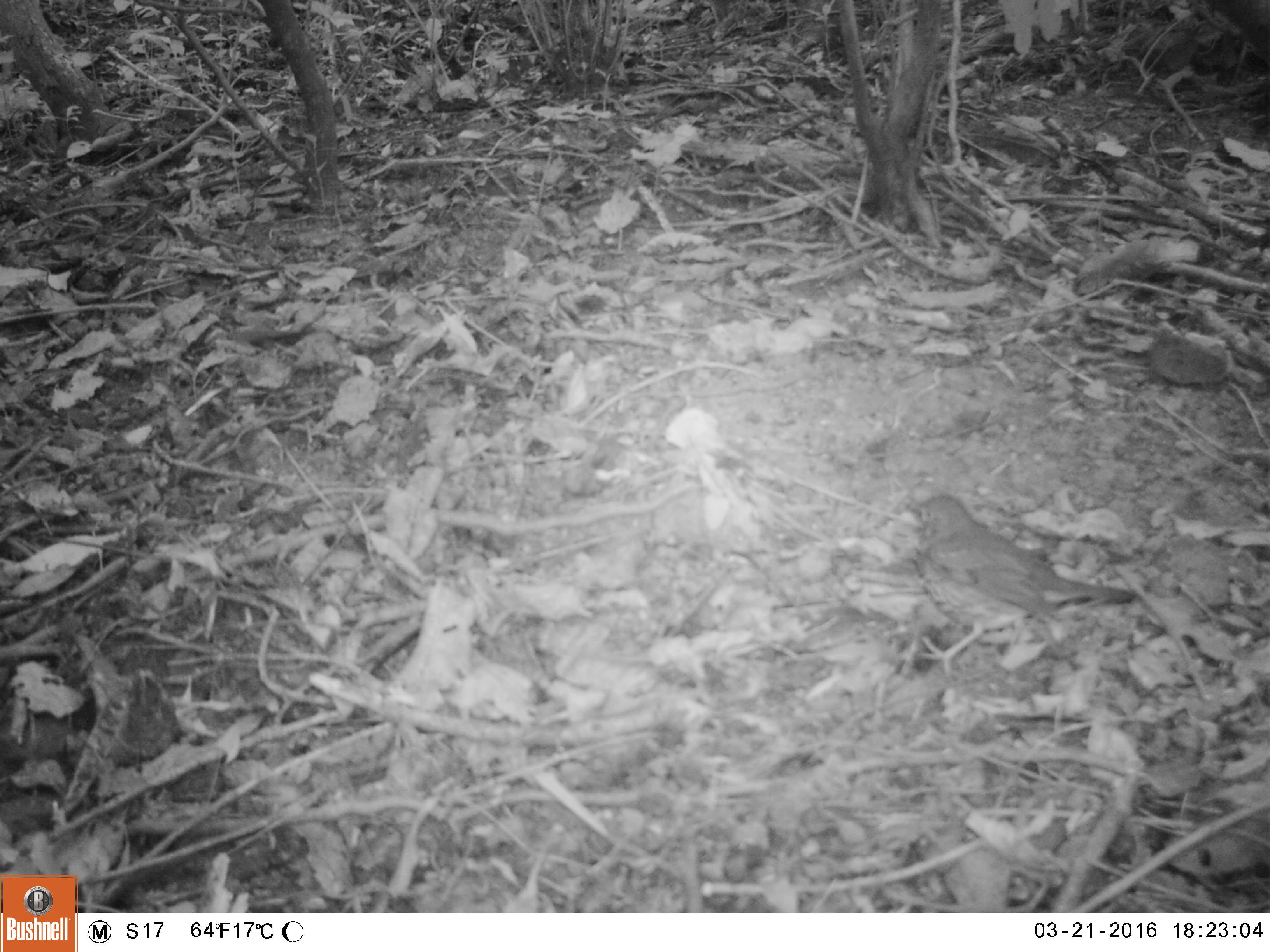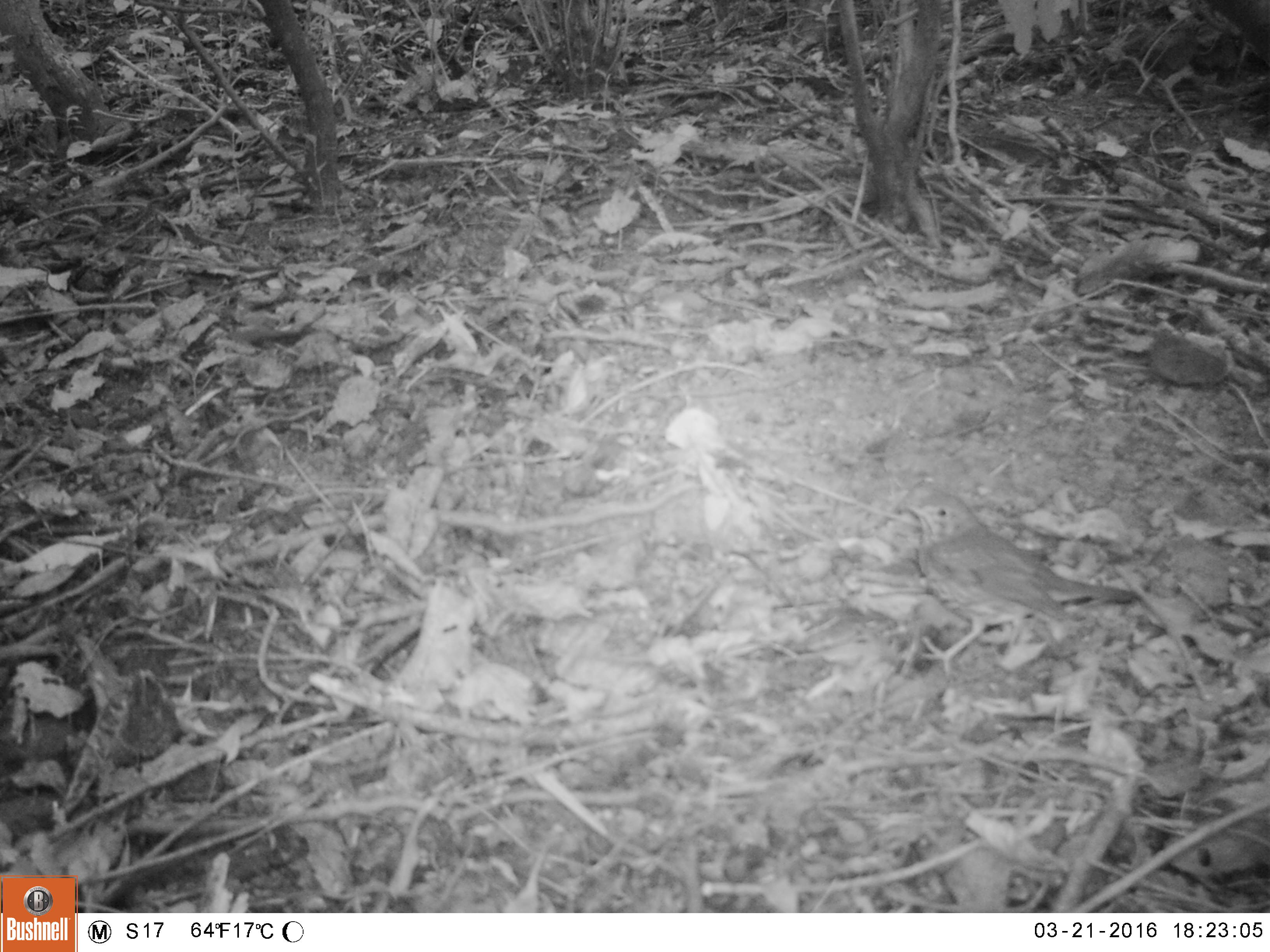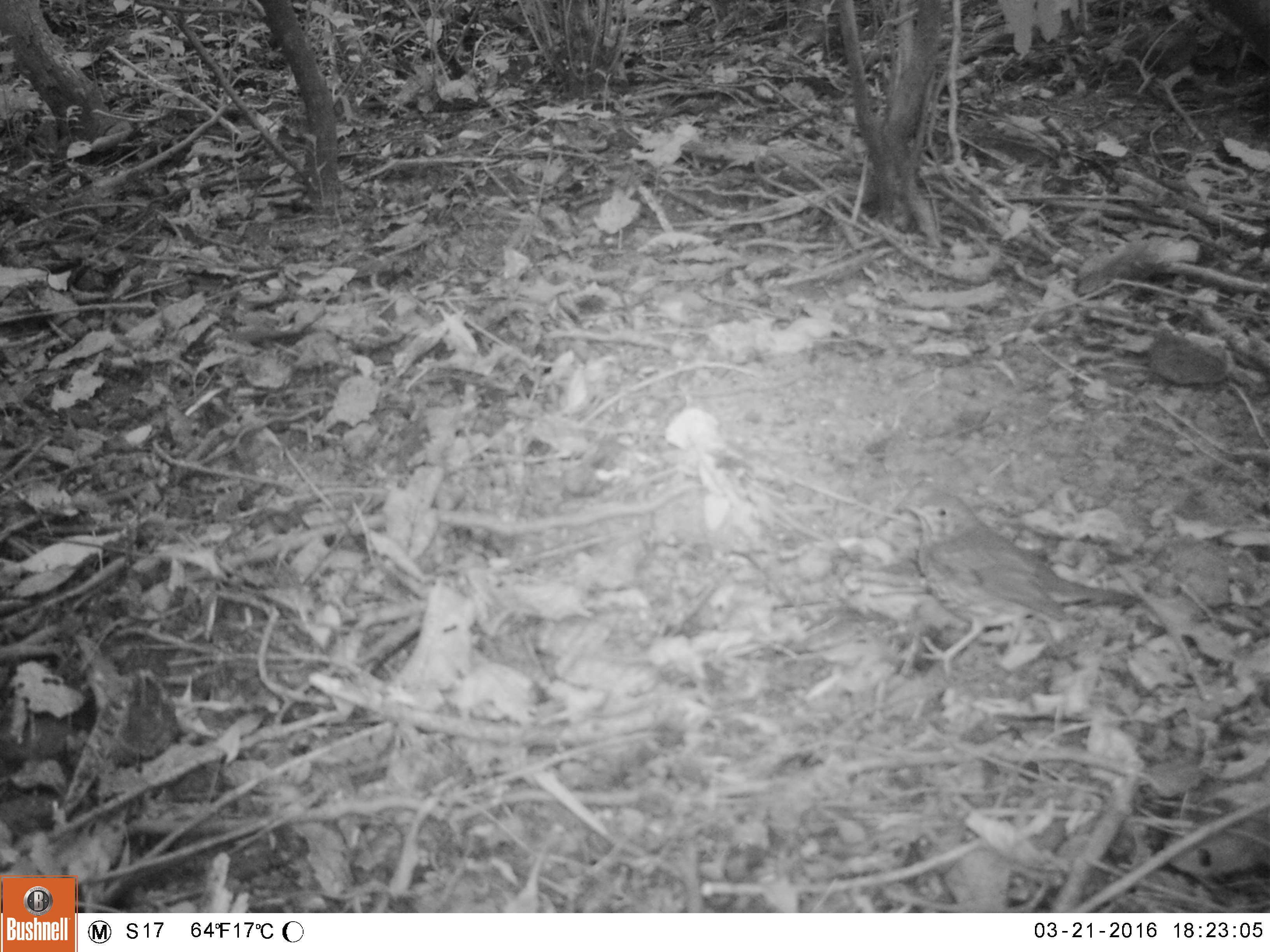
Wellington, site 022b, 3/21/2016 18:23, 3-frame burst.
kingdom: Animalia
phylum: Chordata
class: Aves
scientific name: Aves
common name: bird